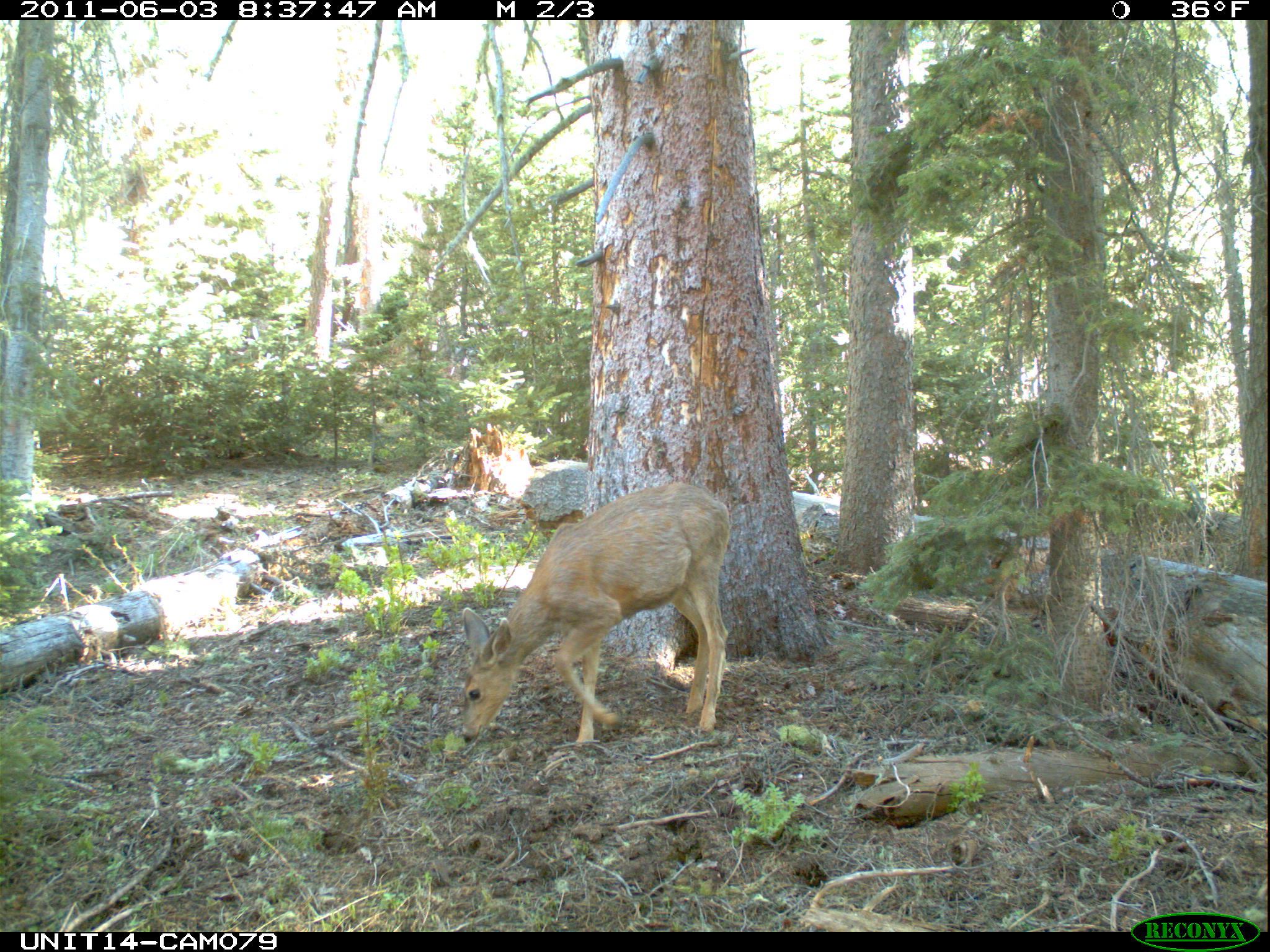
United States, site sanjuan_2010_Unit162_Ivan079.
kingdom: Animalia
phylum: Chordata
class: Mammalia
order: Artiodactyla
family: Cervidae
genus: Odocoileus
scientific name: Odocoileus hemionus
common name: mule deer